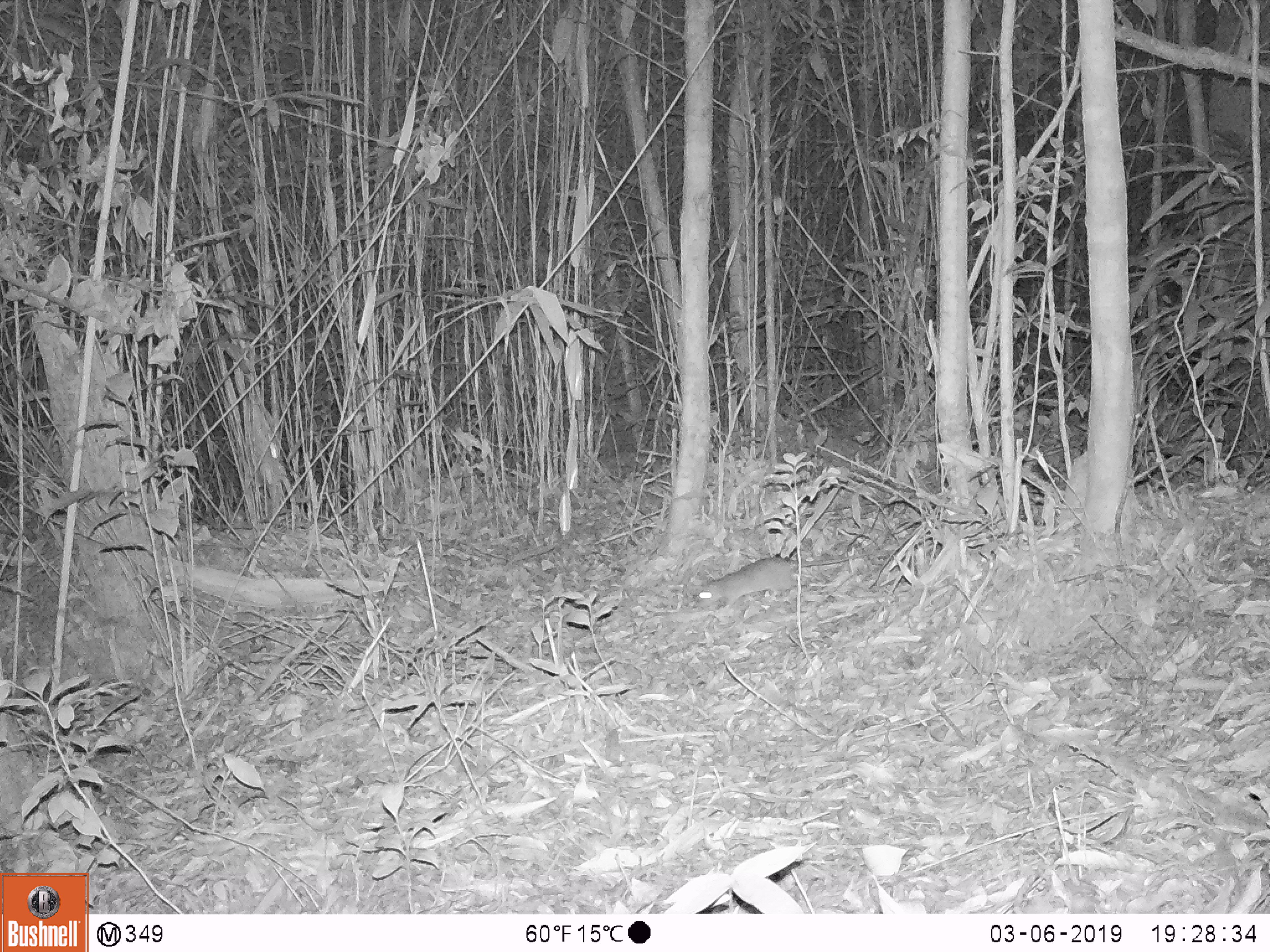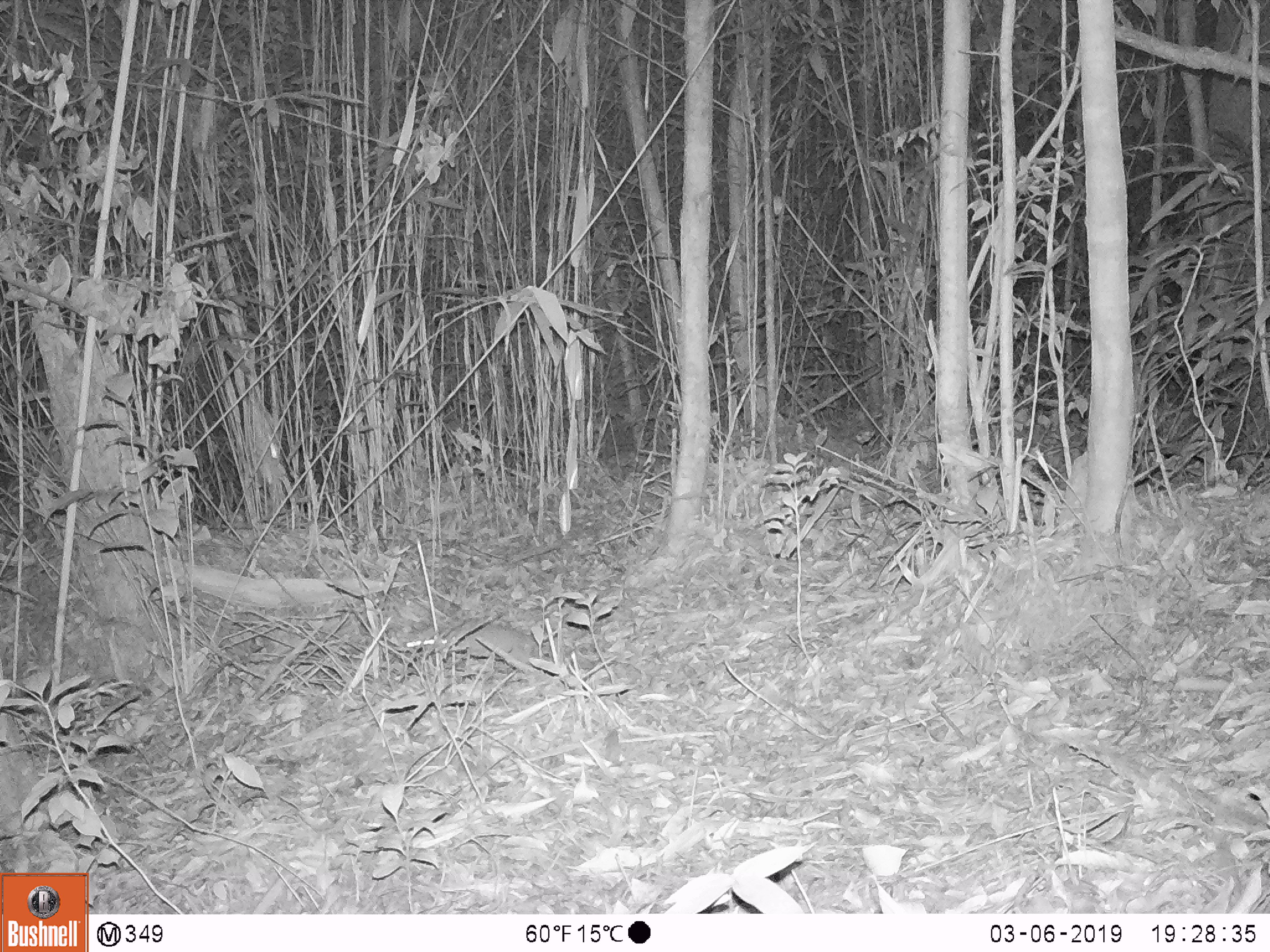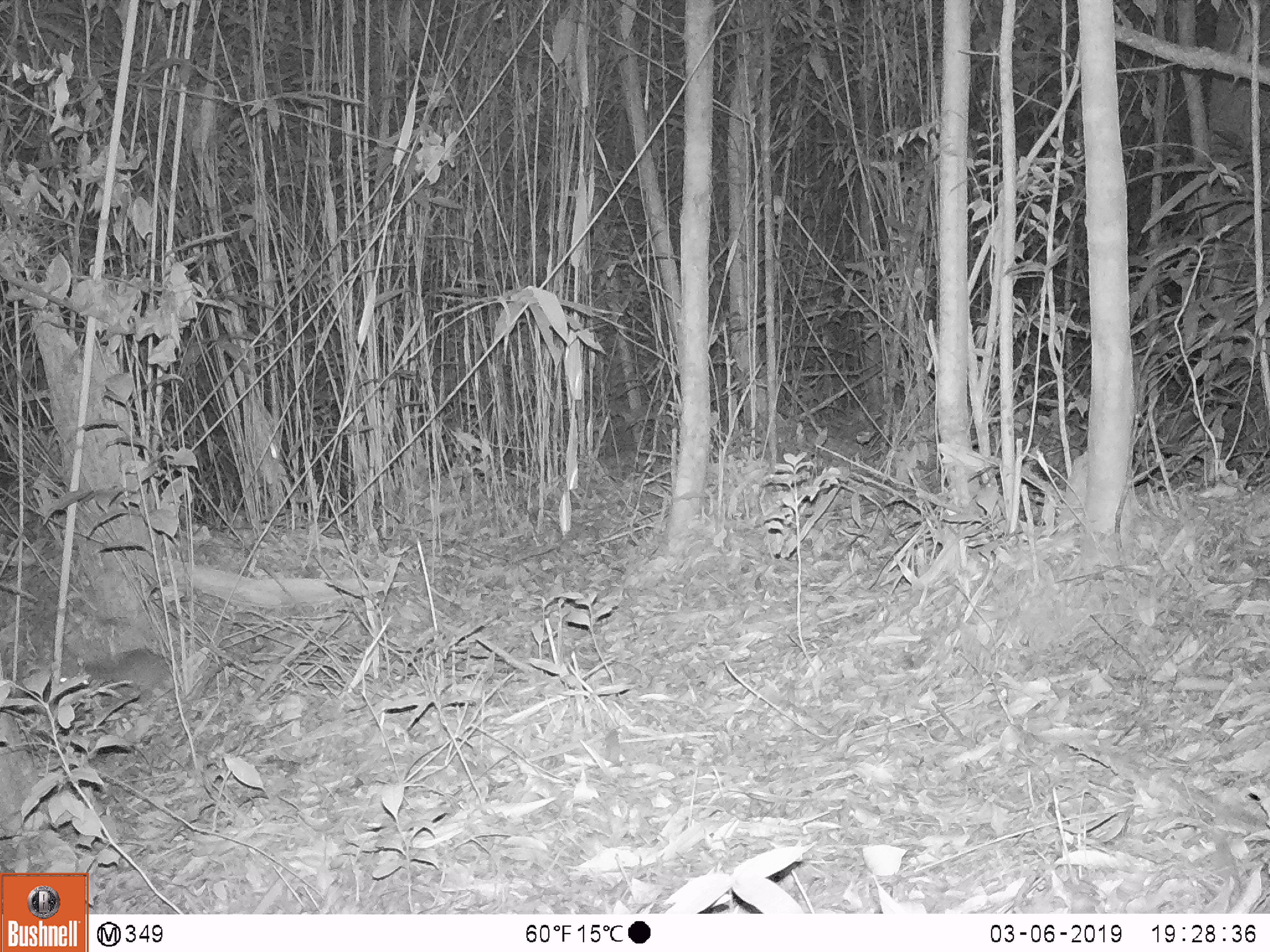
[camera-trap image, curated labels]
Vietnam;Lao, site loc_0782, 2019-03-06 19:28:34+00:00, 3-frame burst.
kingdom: Animalia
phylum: Chordata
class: Mammalia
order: Rodentia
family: Muridae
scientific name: Muridae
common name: old-world mice and rats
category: unidentified murid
Unidentified murid (old-world mice and rats) (Muridae). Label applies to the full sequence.